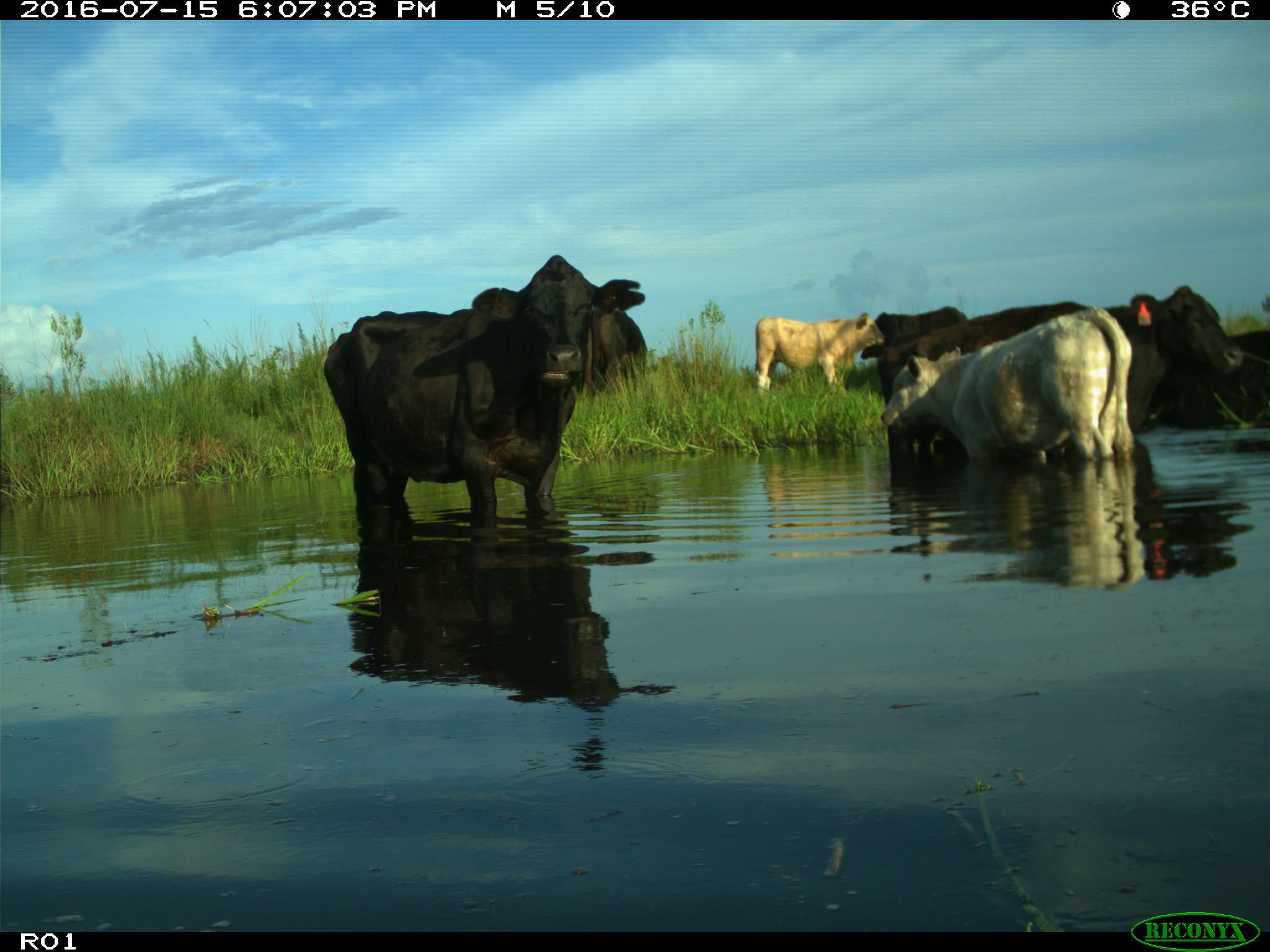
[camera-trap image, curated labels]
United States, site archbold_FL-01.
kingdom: Animalia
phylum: Chordata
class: Mammalia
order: Artiodactyla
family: Bovidae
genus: Bos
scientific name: Bos taurus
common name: domestic cow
Bos taurus (domestic cow).